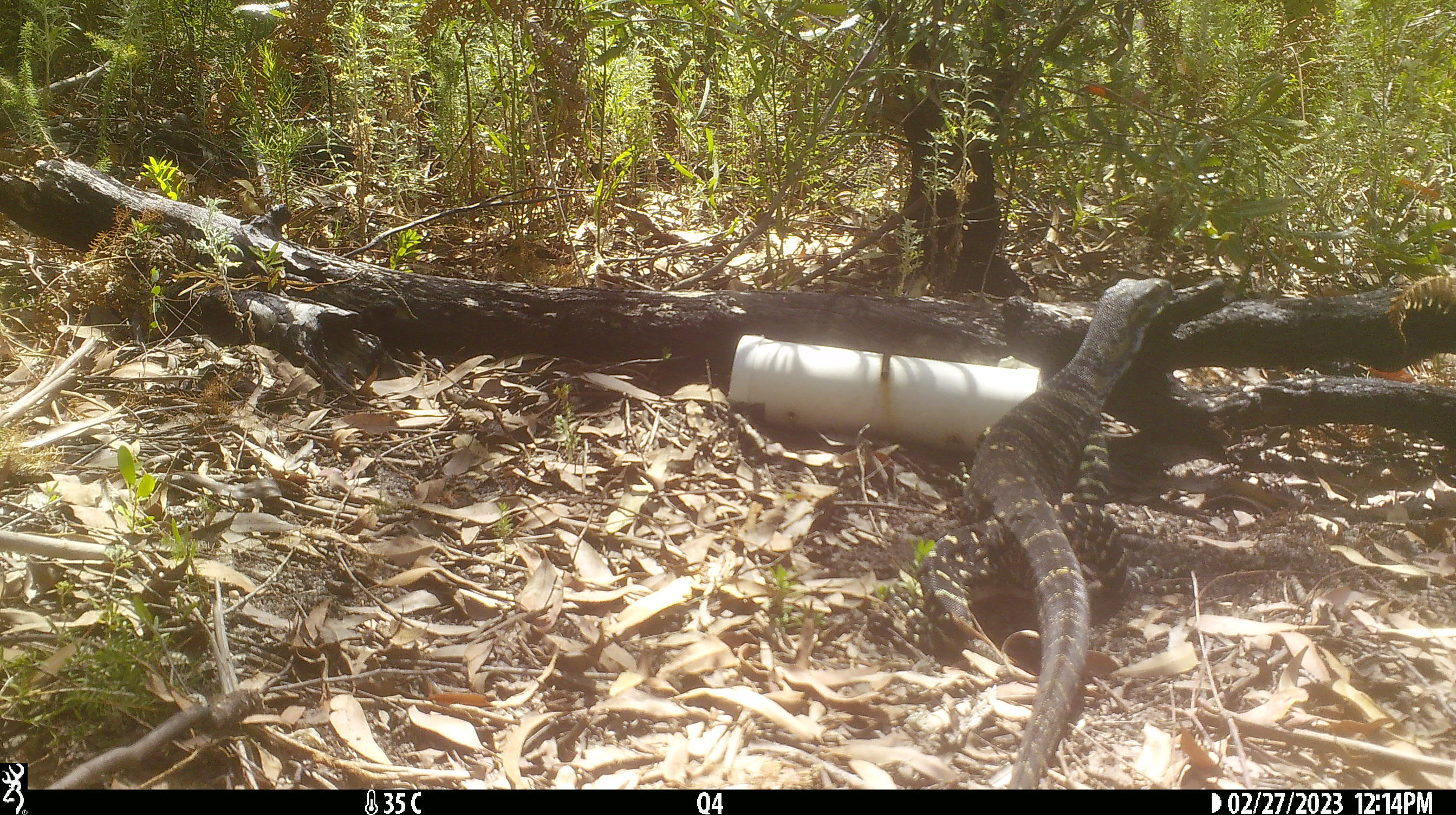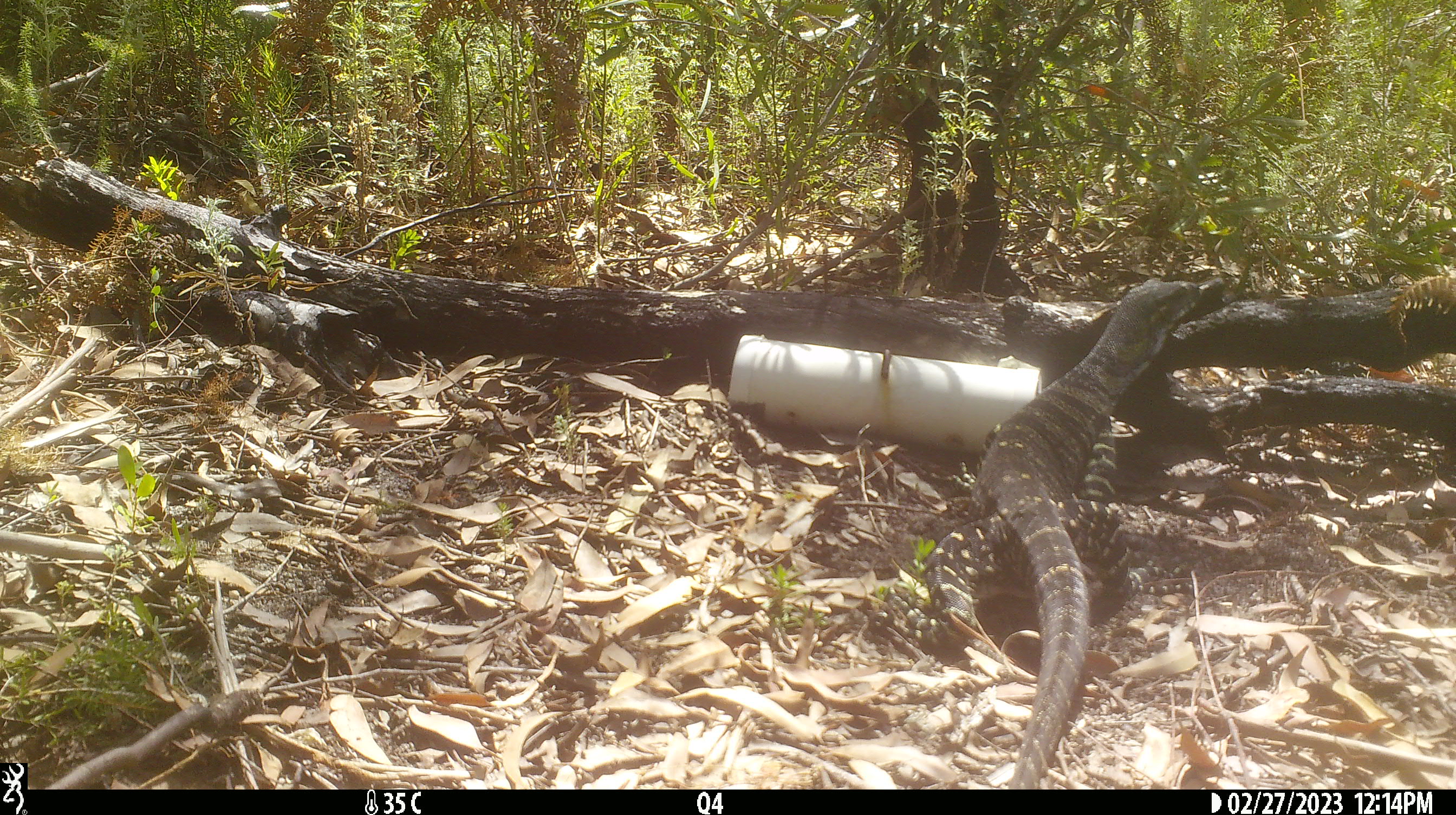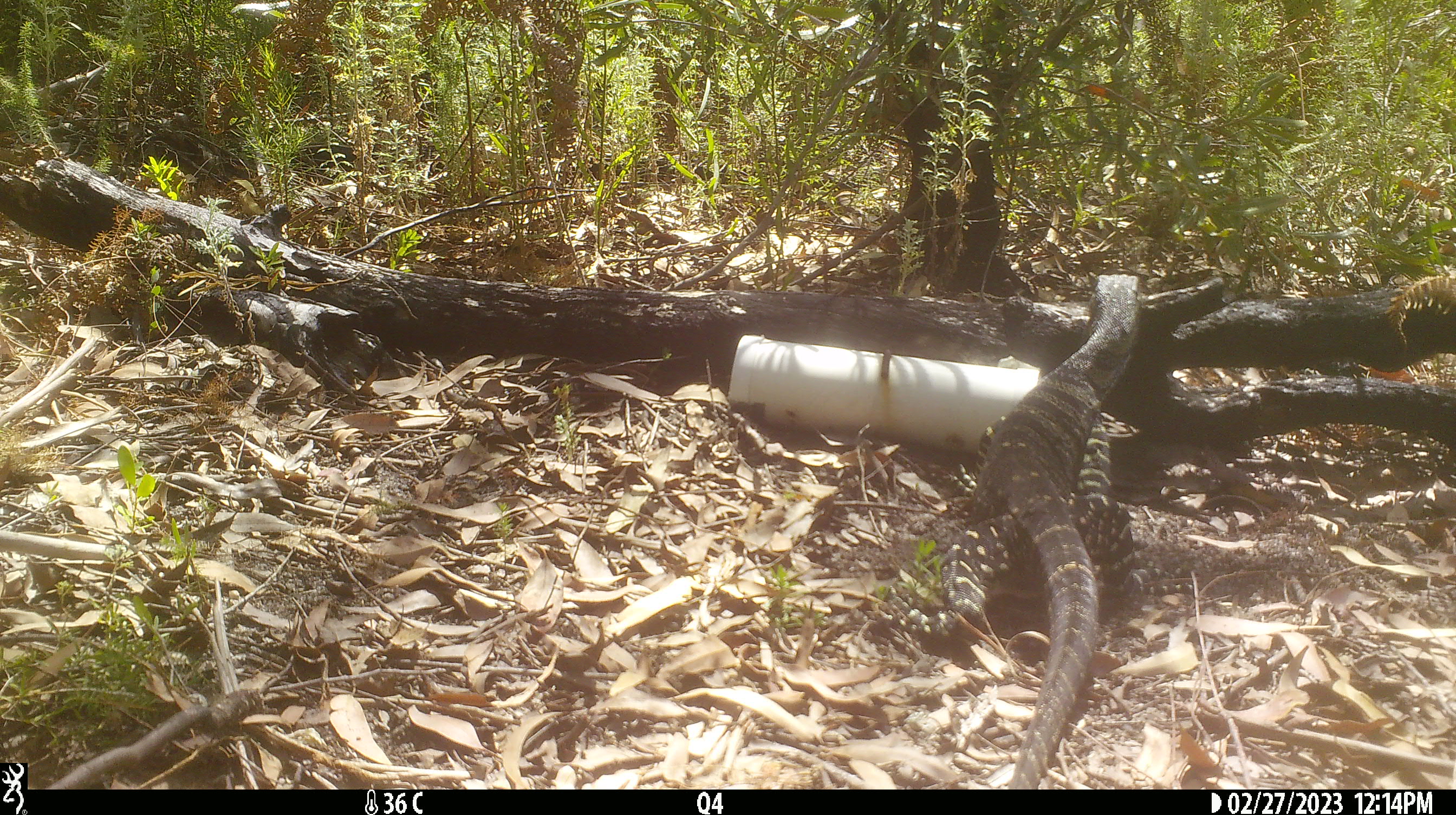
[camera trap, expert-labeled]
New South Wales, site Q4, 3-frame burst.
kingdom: Animalia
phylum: Chordata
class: Reptilia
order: Squamata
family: Varanidae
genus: Varanus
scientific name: Varanus varius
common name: lace monitor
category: goanna